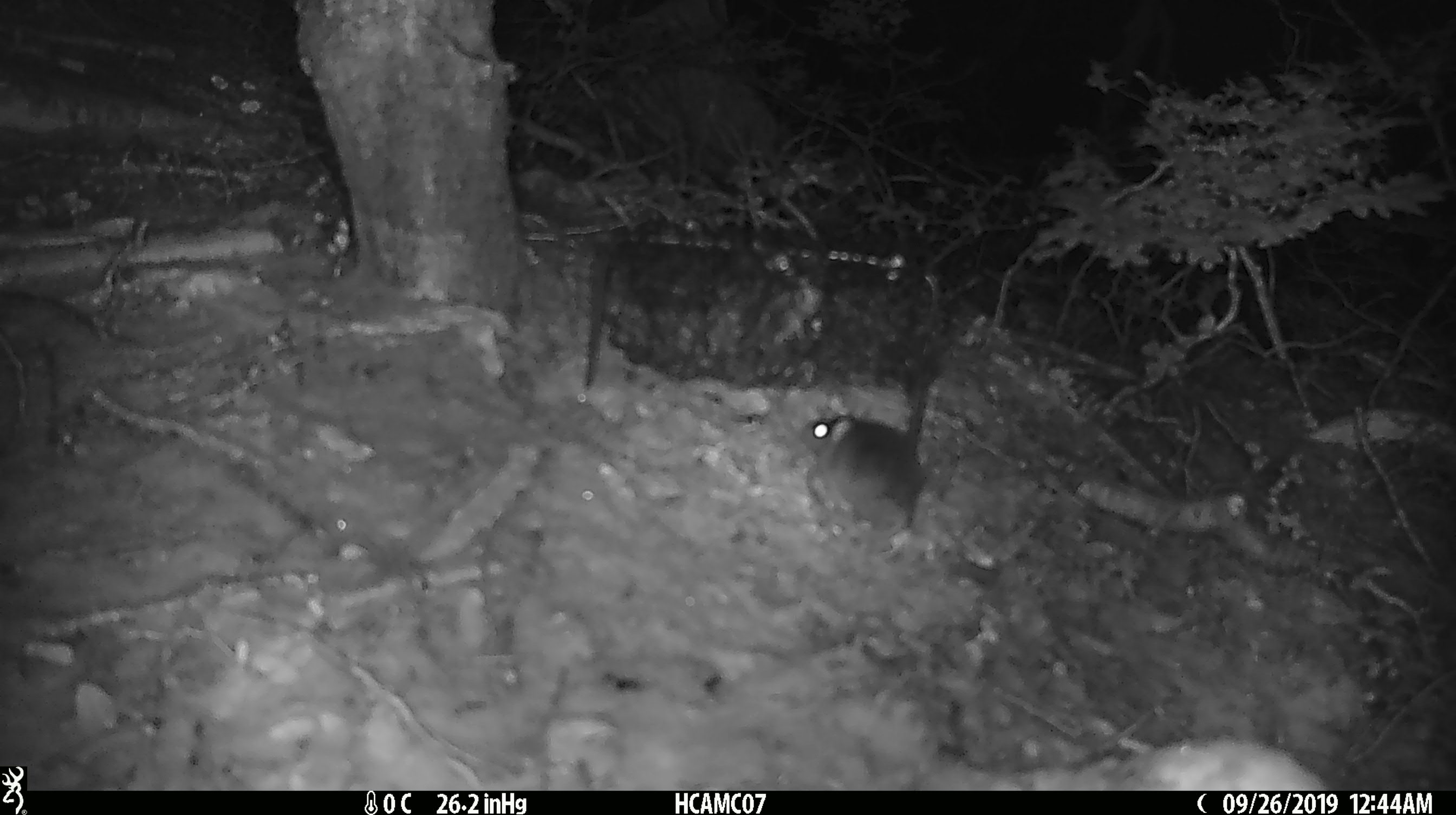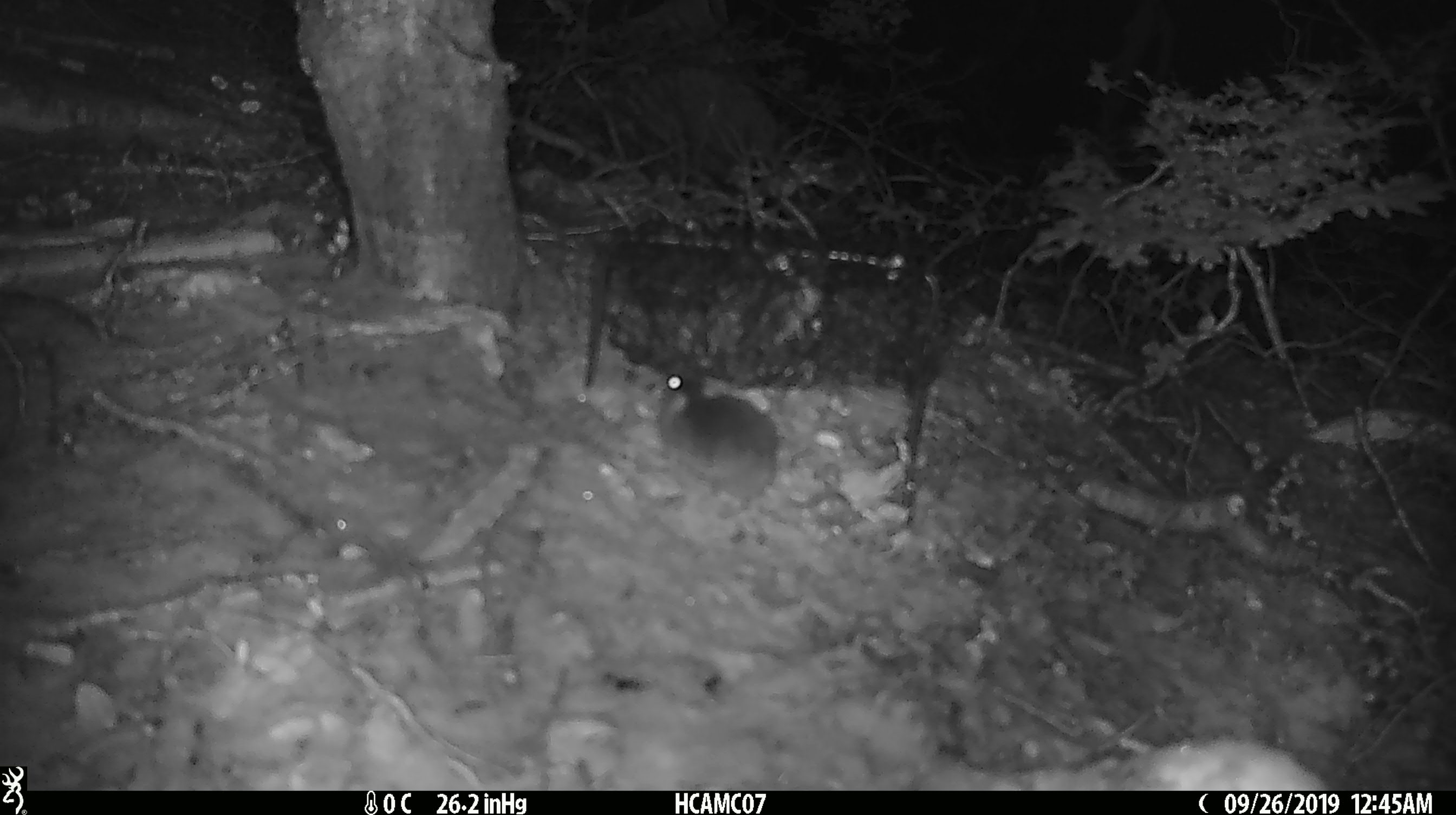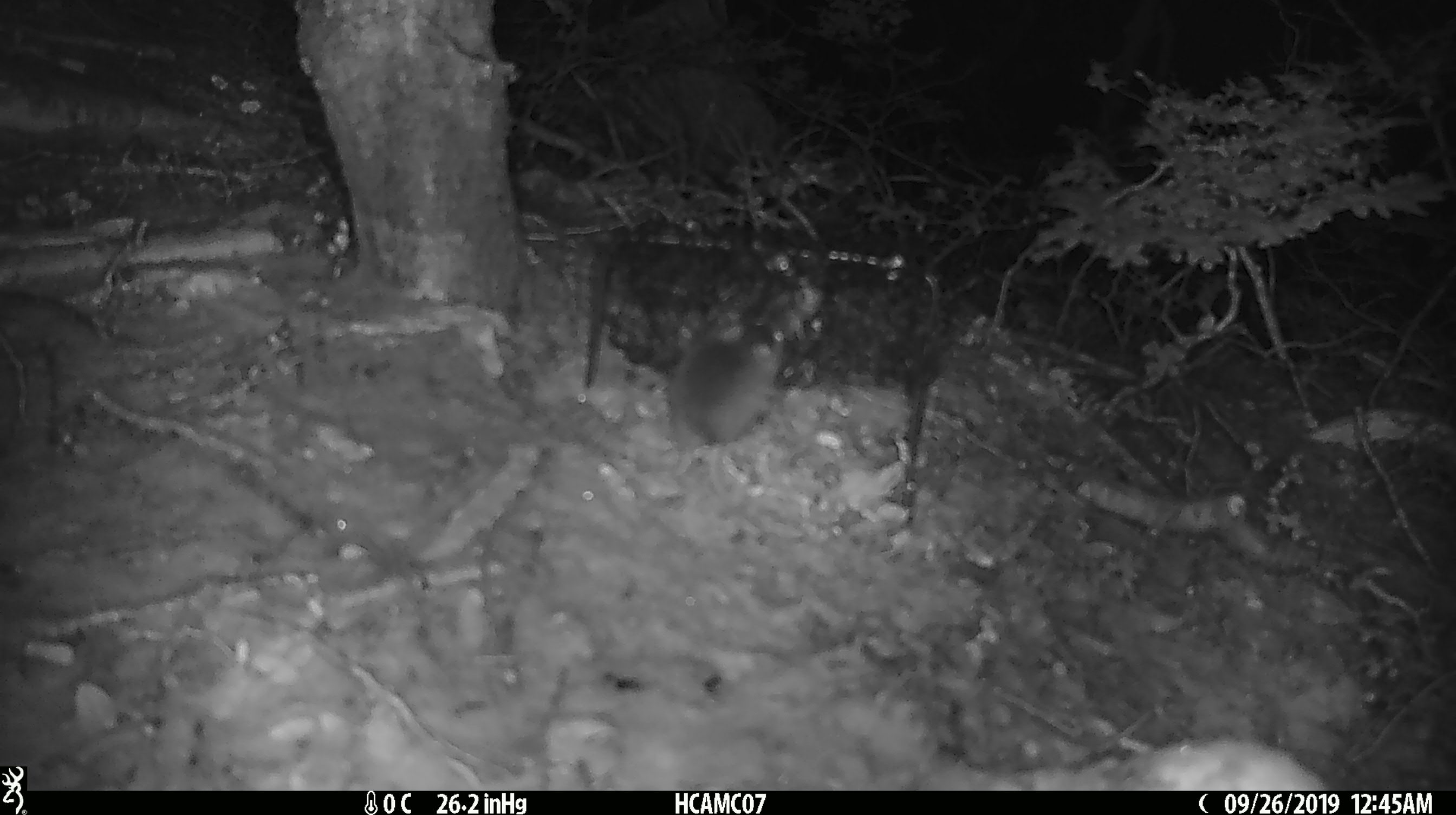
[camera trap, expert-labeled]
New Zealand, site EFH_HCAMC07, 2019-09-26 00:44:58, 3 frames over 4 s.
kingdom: Animalia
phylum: Chordata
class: Mammalia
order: Rodentia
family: Muridae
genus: Mus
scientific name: Mus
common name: mouse